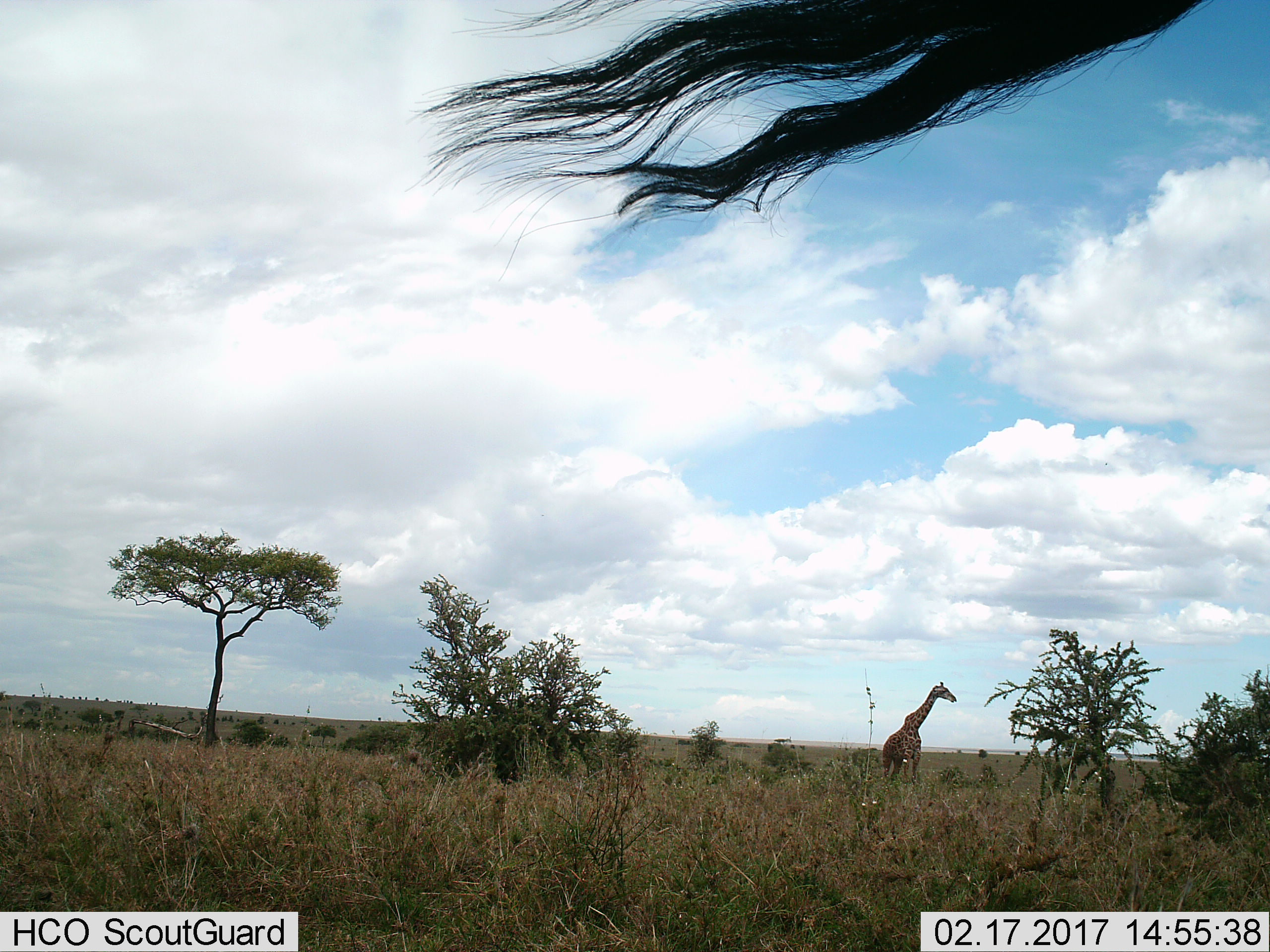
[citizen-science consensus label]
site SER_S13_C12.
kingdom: Animalia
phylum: Chordata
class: Mammalia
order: Artiodactyla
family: Giraffidae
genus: Giraffa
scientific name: Giraffa camelopardalis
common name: giraffe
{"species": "giraffe (Giraffa camelopardalis)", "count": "1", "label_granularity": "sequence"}